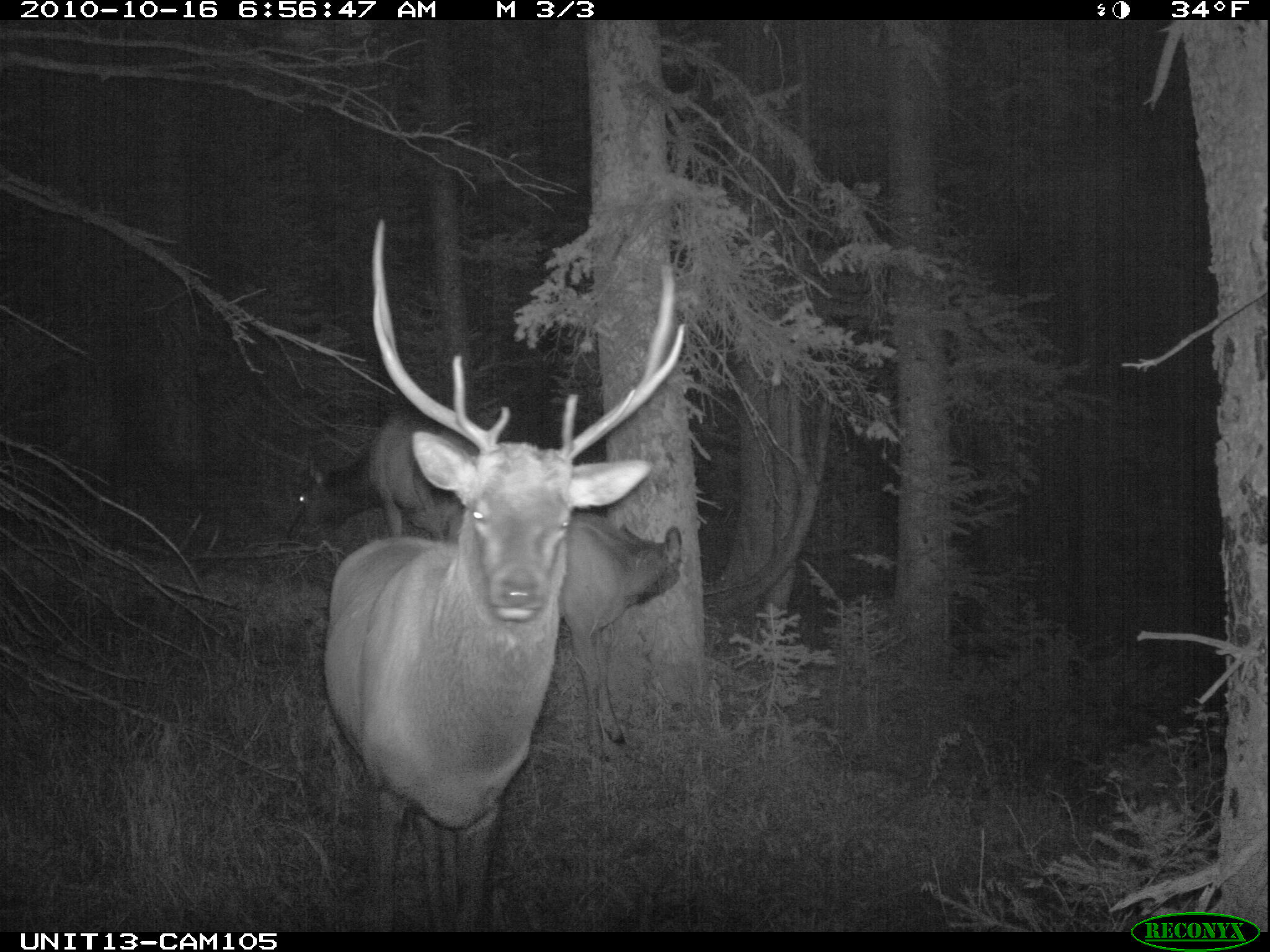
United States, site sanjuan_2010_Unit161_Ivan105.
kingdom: Animalia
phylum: Chordata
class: Mammalia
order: Artiodactyla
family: Cervidae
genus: Cervus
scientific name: Cervus elaphus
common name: red deer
Cervus elaphus (red deer).